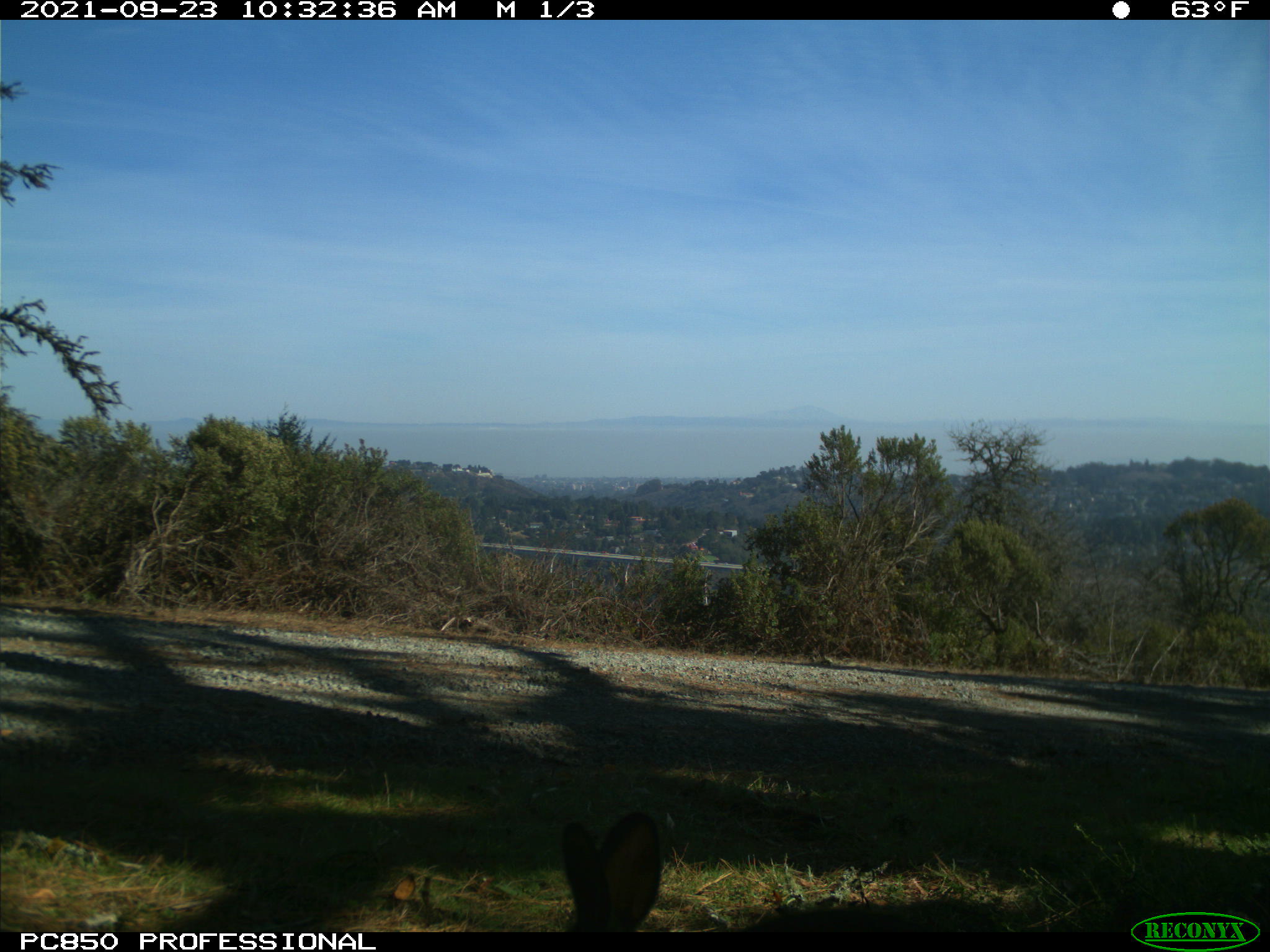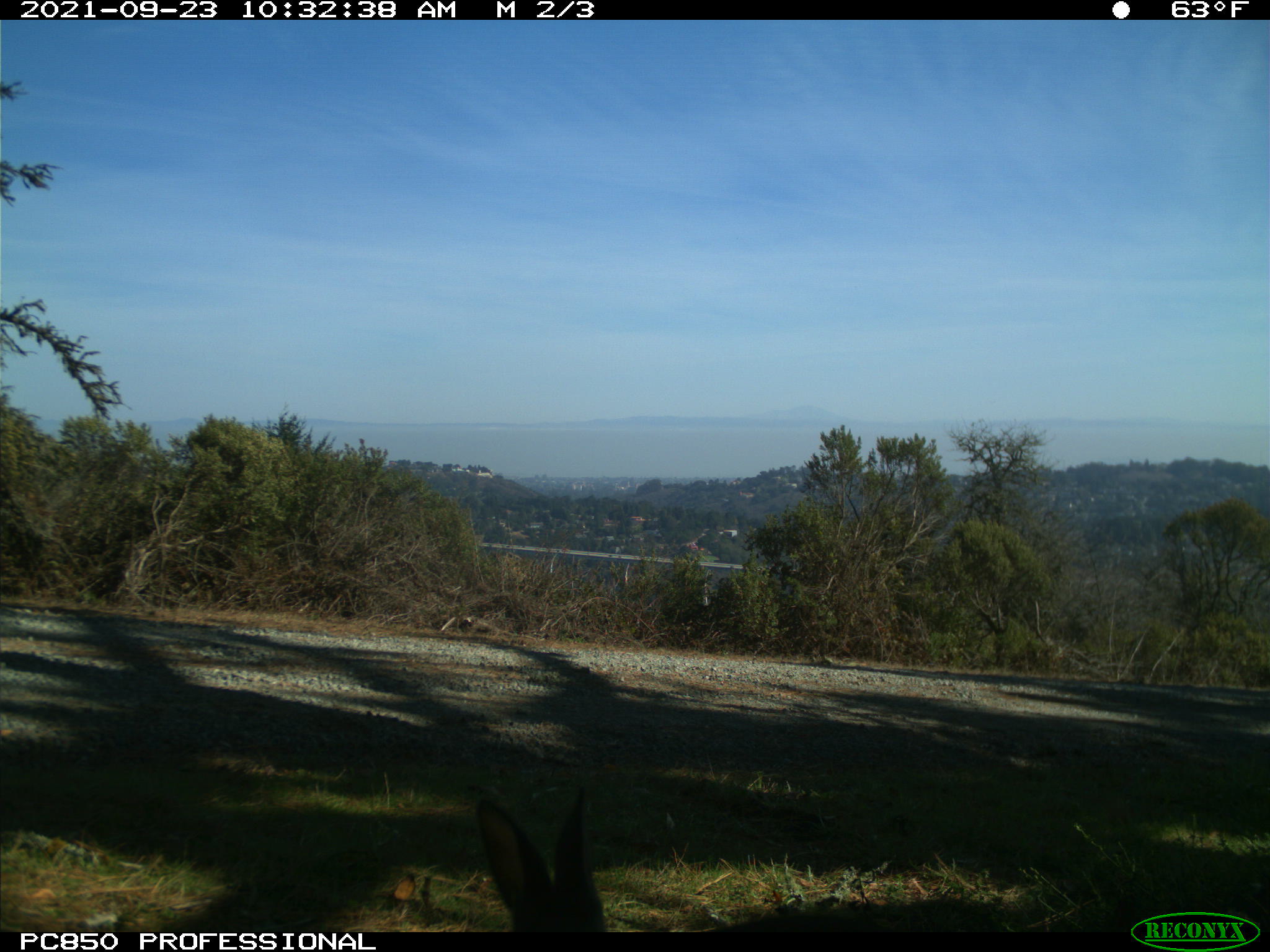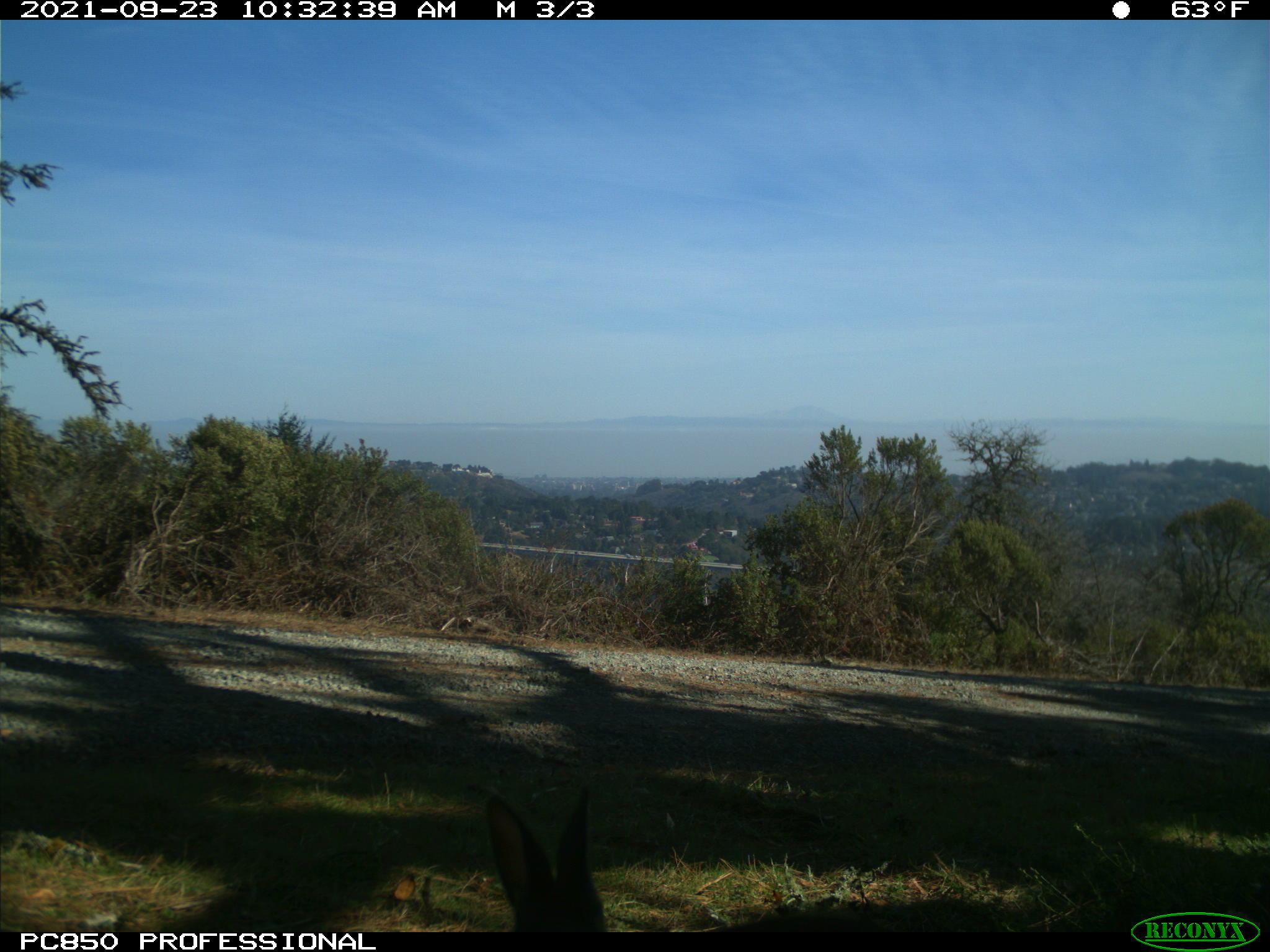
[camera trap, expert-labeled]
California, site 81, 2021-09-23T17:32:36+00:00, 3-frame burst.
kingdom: Animalia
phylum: Chordata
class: Mammalia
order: Lagomorpha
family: Leporidae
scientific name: Leporidae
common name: rabbit